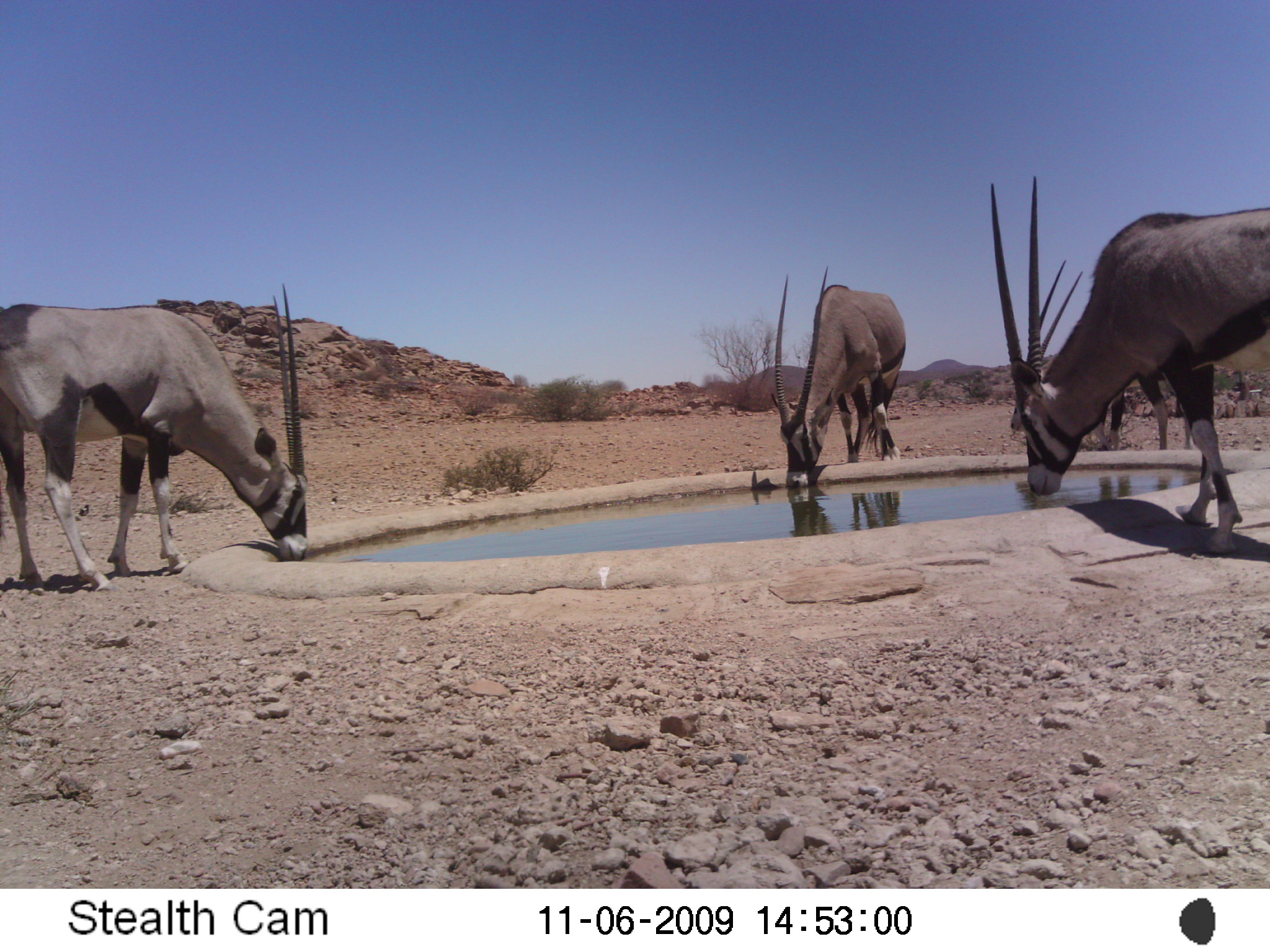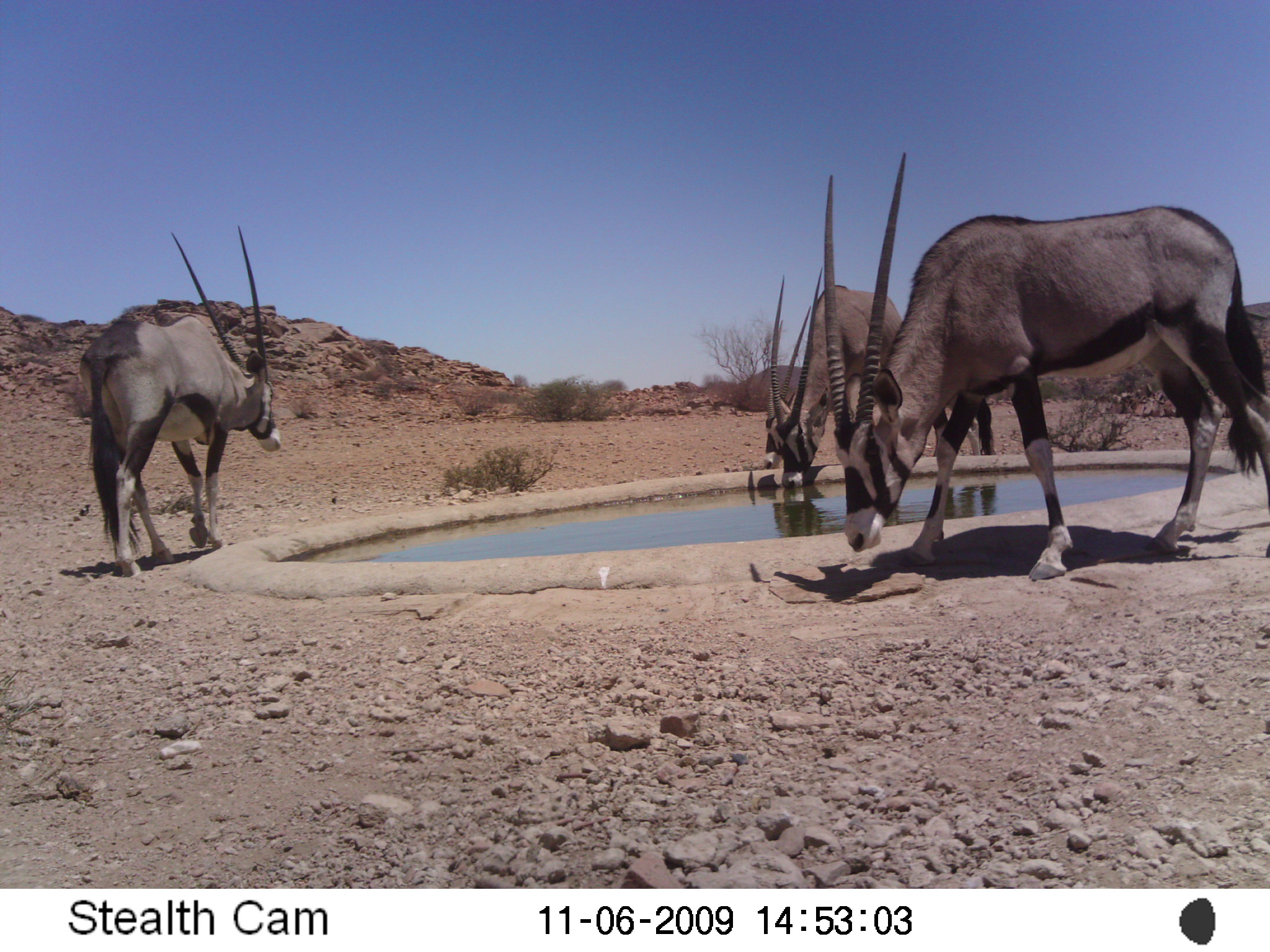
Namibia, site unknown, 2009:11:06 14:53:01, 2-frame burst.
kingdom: Animalia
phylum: Chordata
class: Mammalia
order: Artiodactyla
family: Bovidae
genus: Oryx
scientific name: Oryx gazella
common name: gemsbok